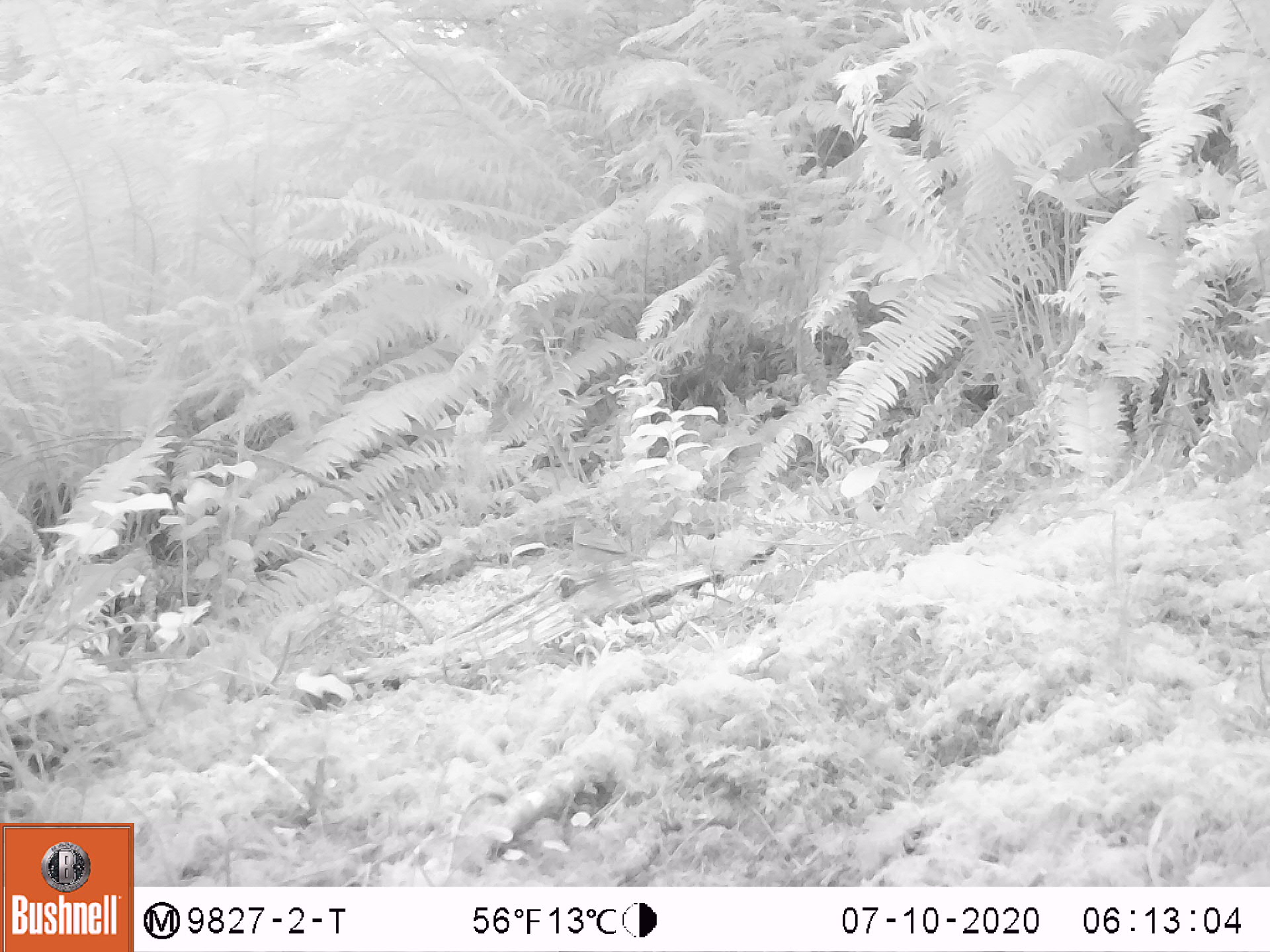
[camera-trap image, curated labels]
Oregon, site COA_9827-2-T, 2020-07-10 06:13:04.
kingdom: Animalia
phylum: Chordata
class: Aves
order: Passeriformes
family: Turdidae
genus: Catharus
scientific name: Catharus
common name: brown thrushes and nightingale-thrushes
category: catharus species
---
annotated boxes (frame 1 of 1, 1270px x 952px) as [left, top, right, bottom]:
catharus species: [563, 508, 662, 593]